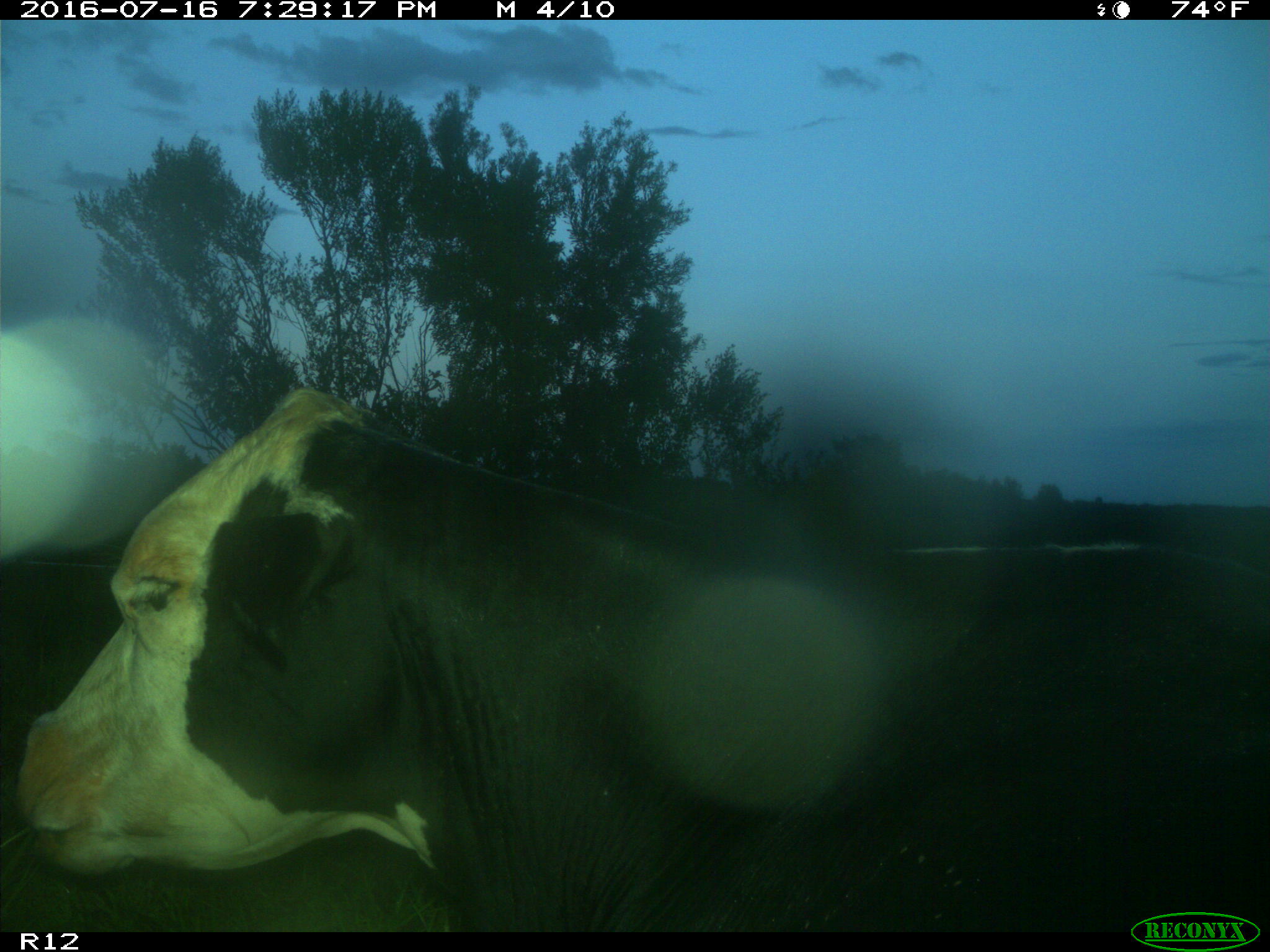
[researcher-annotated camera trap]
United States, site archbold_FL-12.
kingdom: Animalia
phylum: Chordata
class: Mammalia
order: Artiodactyla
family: Bovidae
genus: Bos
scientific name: Bos taurus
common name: domestic cow